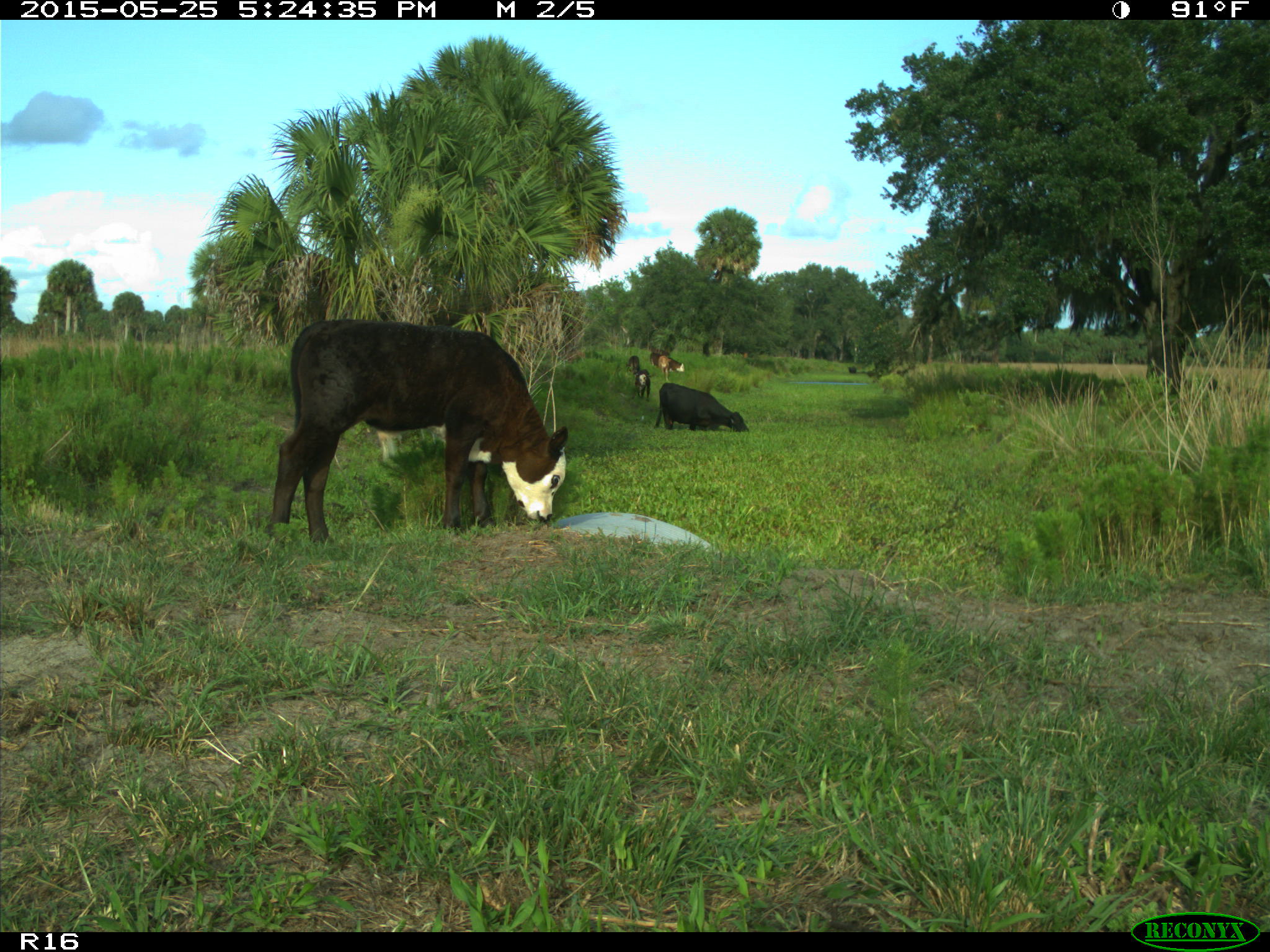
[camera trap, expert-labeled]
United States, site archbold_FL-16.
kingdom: Animalia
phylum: Chordata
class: Mammalia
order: Artiodactyla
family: Bovidae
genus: Bos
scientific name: Bos taurus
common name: domestic cow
Bos taurus (domestic cow).